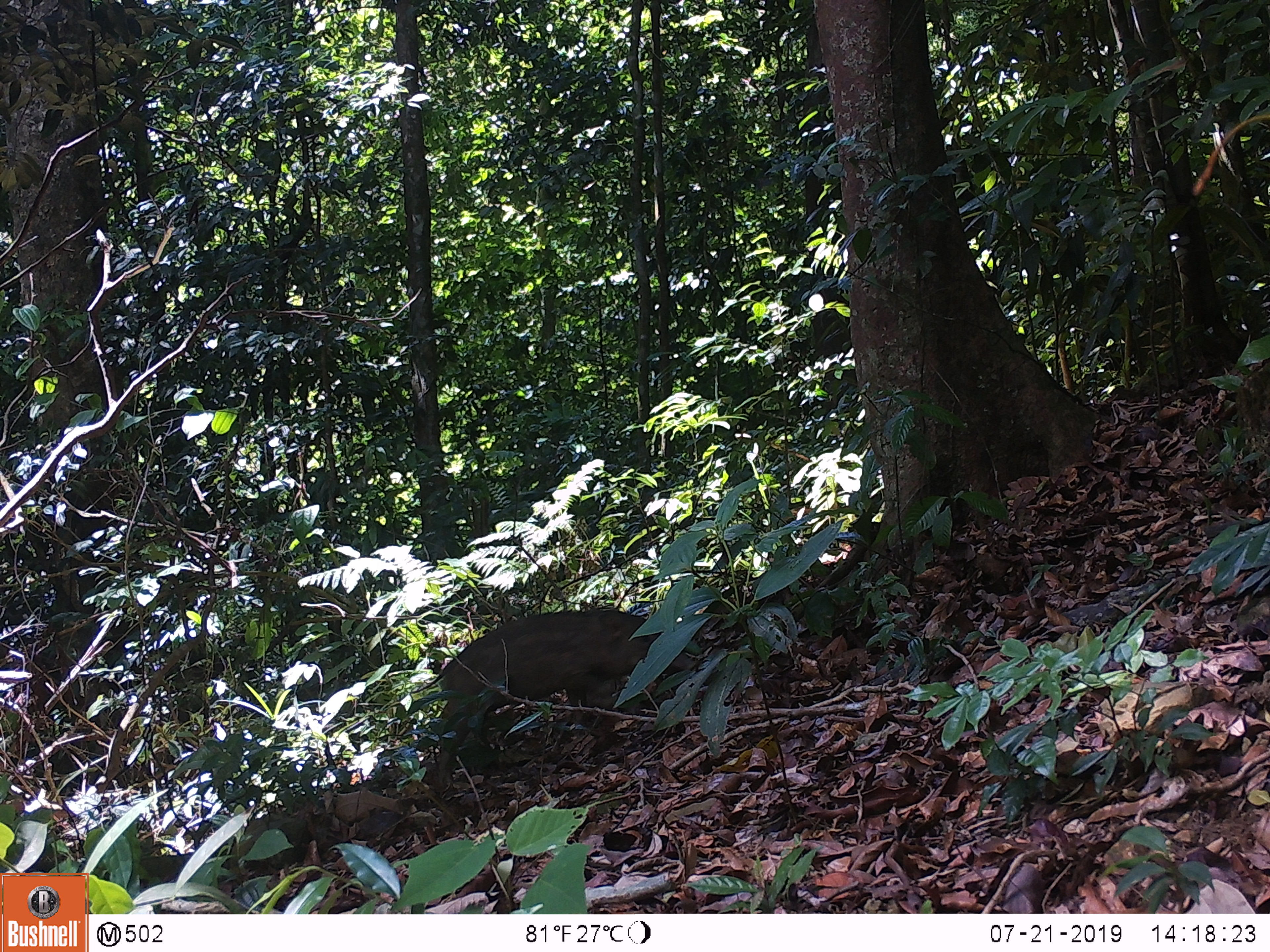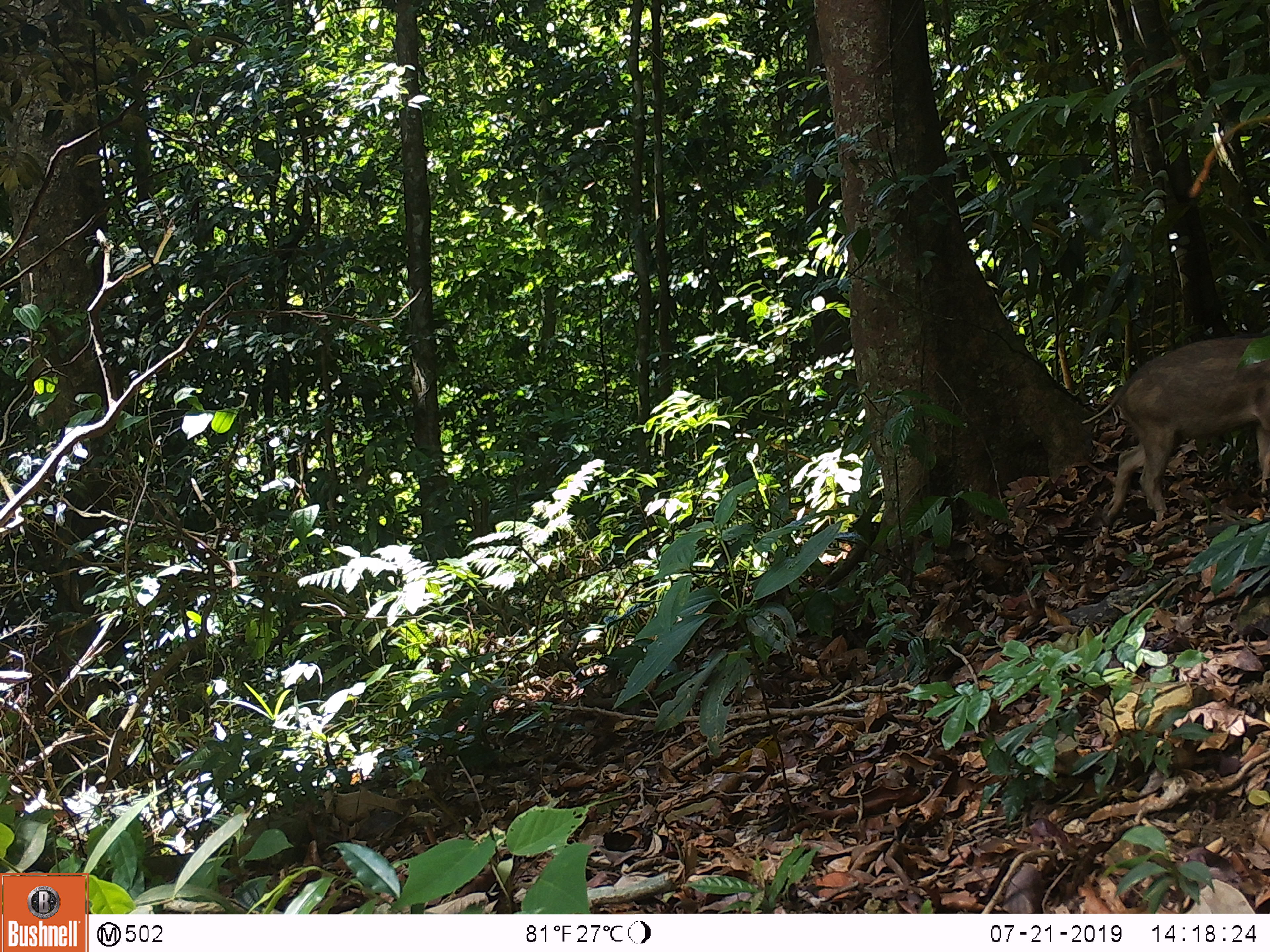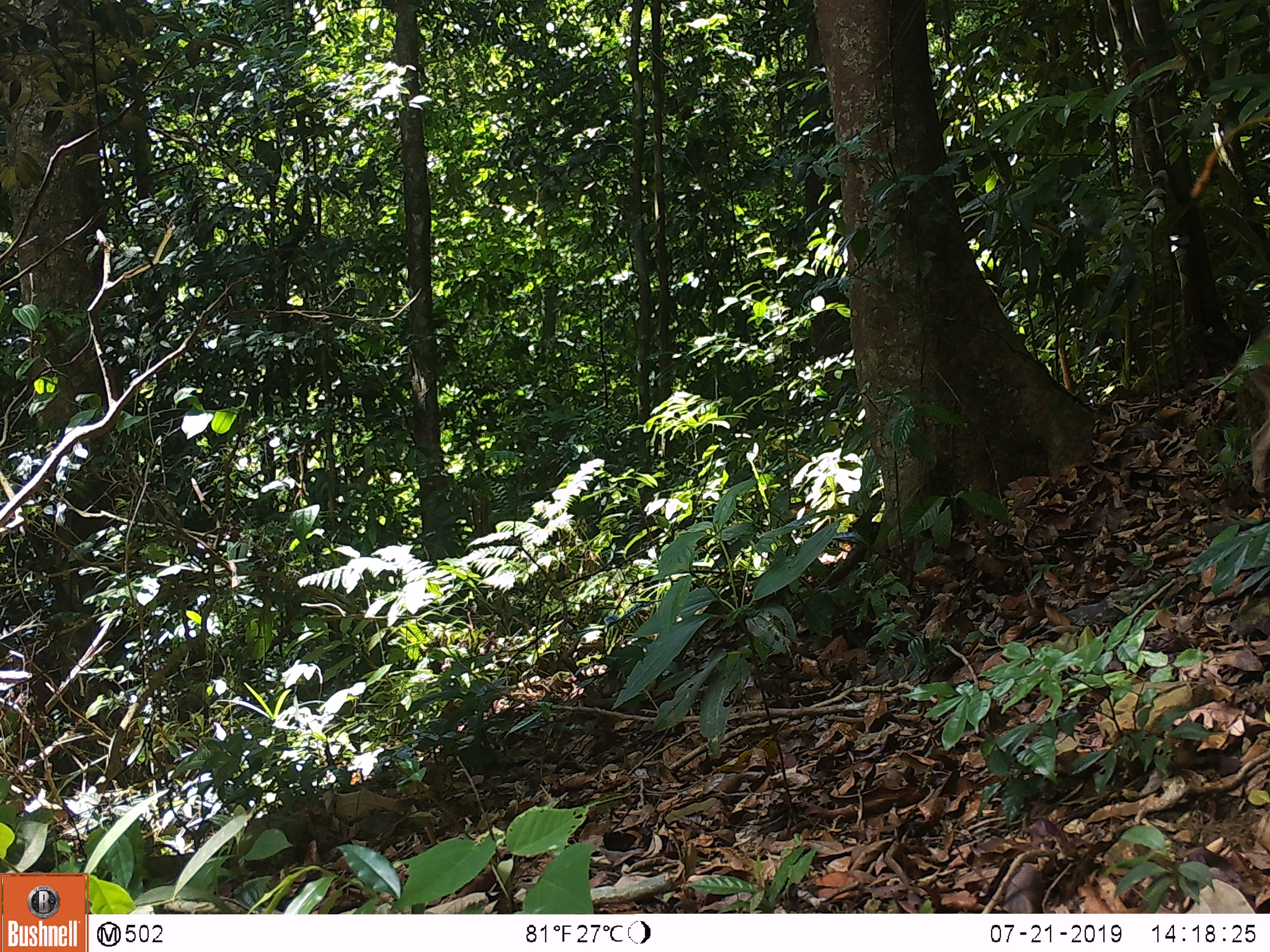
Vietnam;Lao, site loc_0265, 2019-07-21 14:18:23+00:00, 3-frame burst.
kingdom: Animalia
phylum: Chordata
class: Mammalia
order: Artiodactyla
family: Suidae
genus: Sus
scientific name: Sus scrofa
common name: eurasian wild pig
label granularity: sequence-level